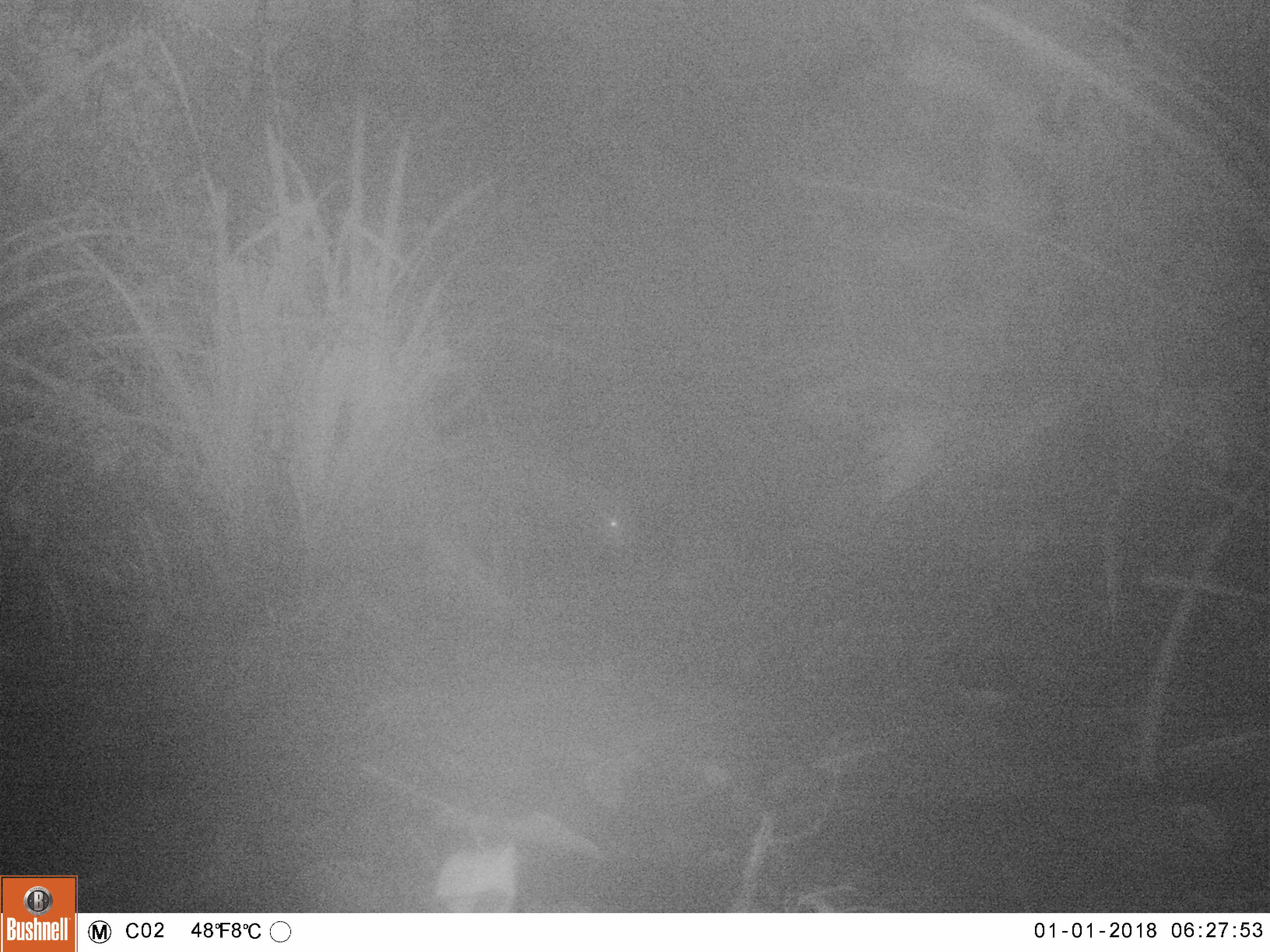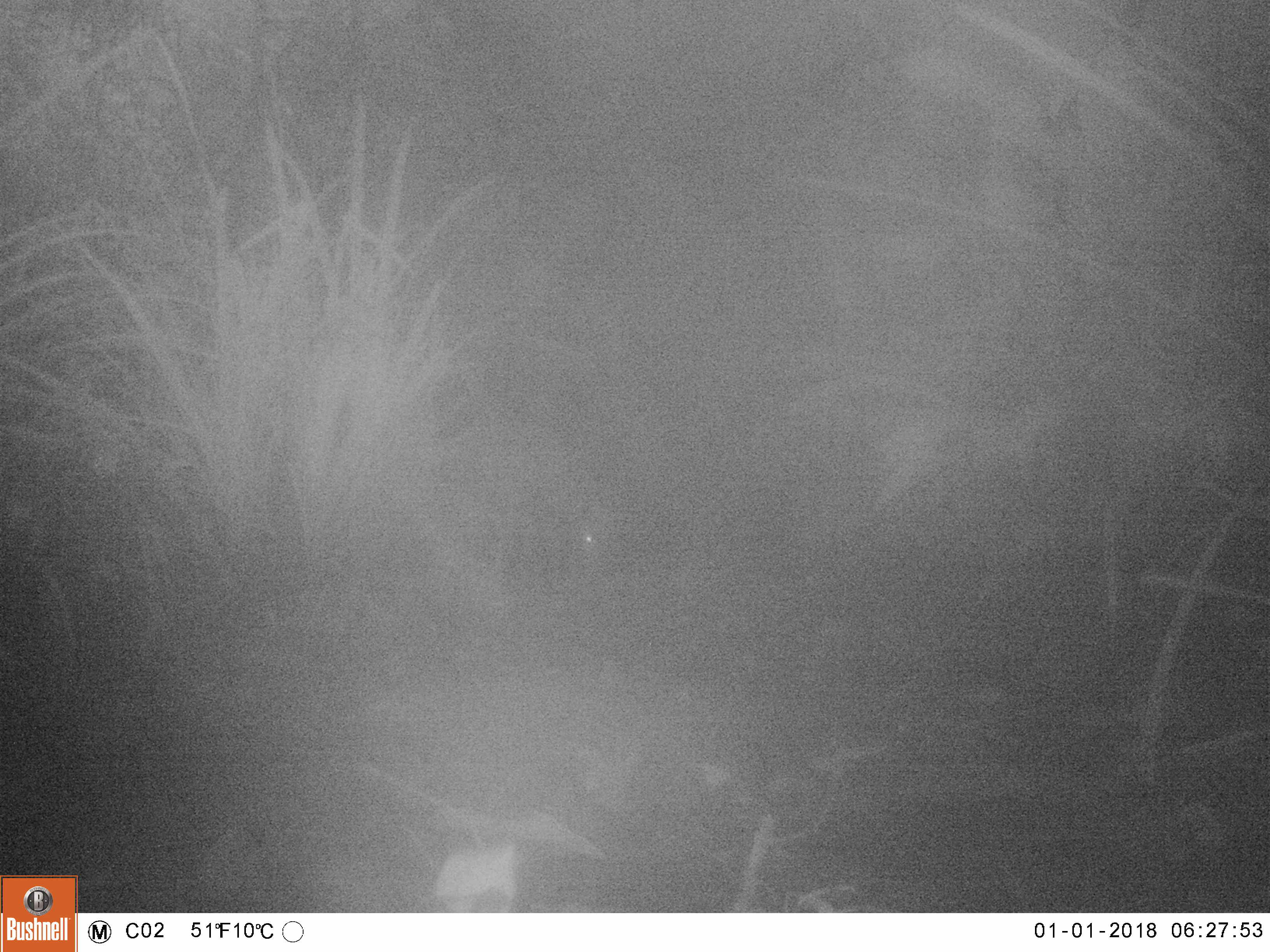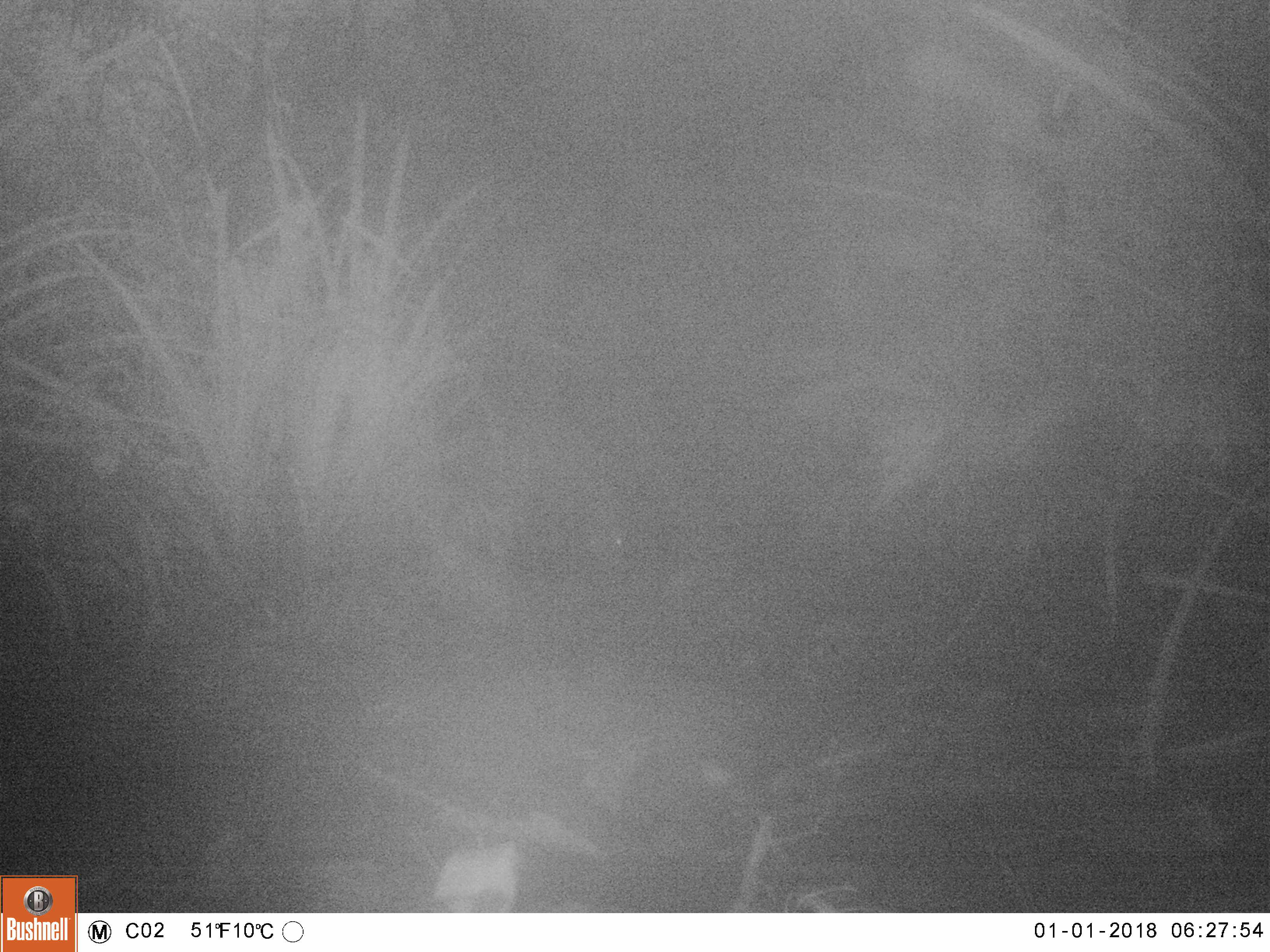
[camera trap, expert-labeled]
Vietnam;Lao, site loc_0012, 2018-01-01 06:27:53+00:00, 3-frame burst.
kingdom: Animalia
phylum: Chordata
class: Mammalia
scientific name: Laurasiatheria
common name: ungulate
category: unidentified ungulates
Unidentified ungulates (ungulate) (Laurasiatheria). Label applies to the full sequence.